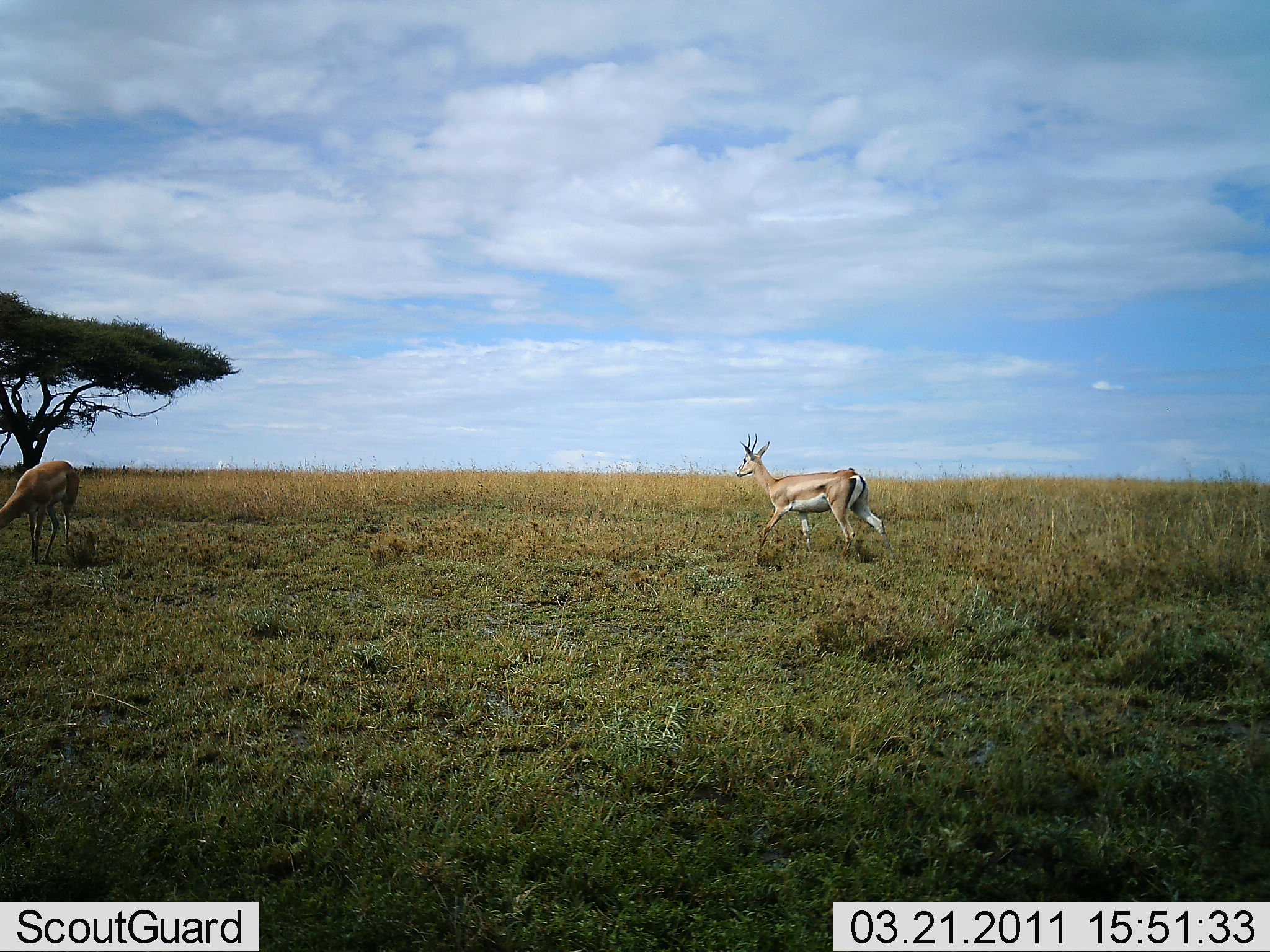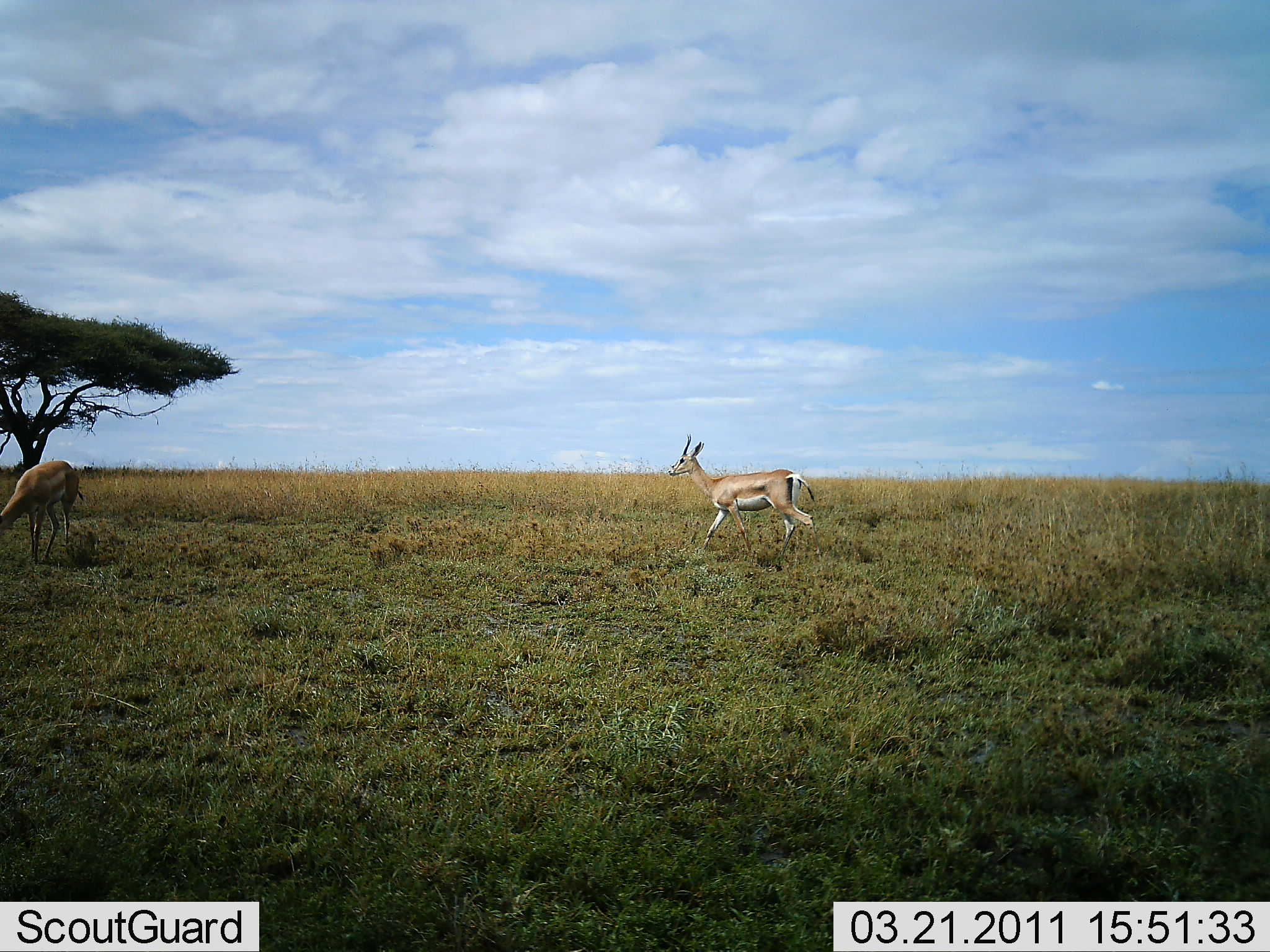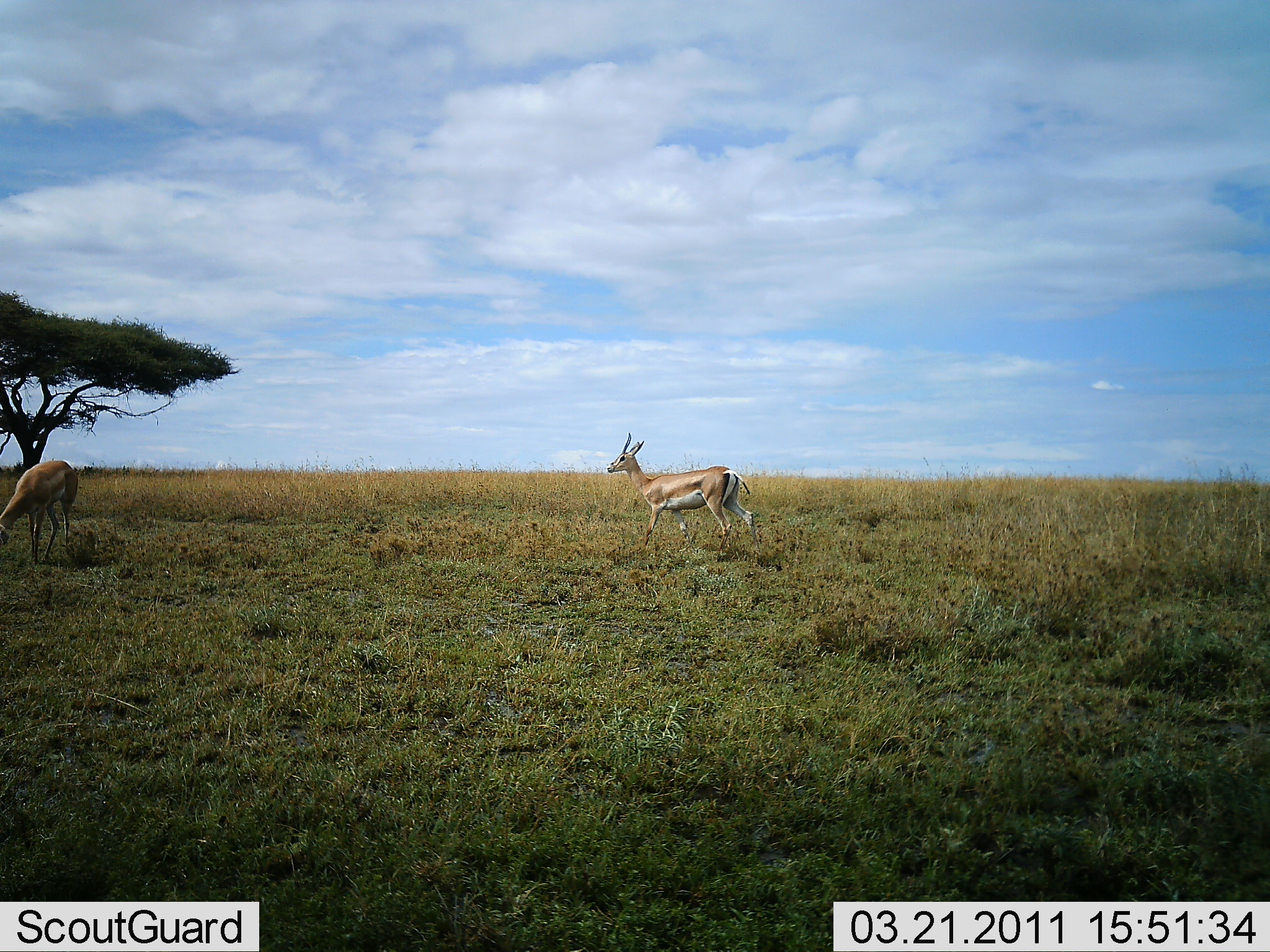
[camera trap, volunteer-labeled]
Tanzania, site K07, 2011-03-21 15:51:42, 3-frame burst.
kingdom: Animalia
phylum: Chordata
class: Mammalia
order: Artiodactyla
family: Bovidae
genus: Nanger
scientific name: Nanger granti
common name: grant's gazelle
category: gazellegrants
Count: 2.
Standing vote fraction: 36%.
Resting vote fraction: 0%.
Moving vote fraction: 86%.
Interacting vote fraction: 0%.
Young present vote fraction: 0%.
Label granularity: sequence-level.